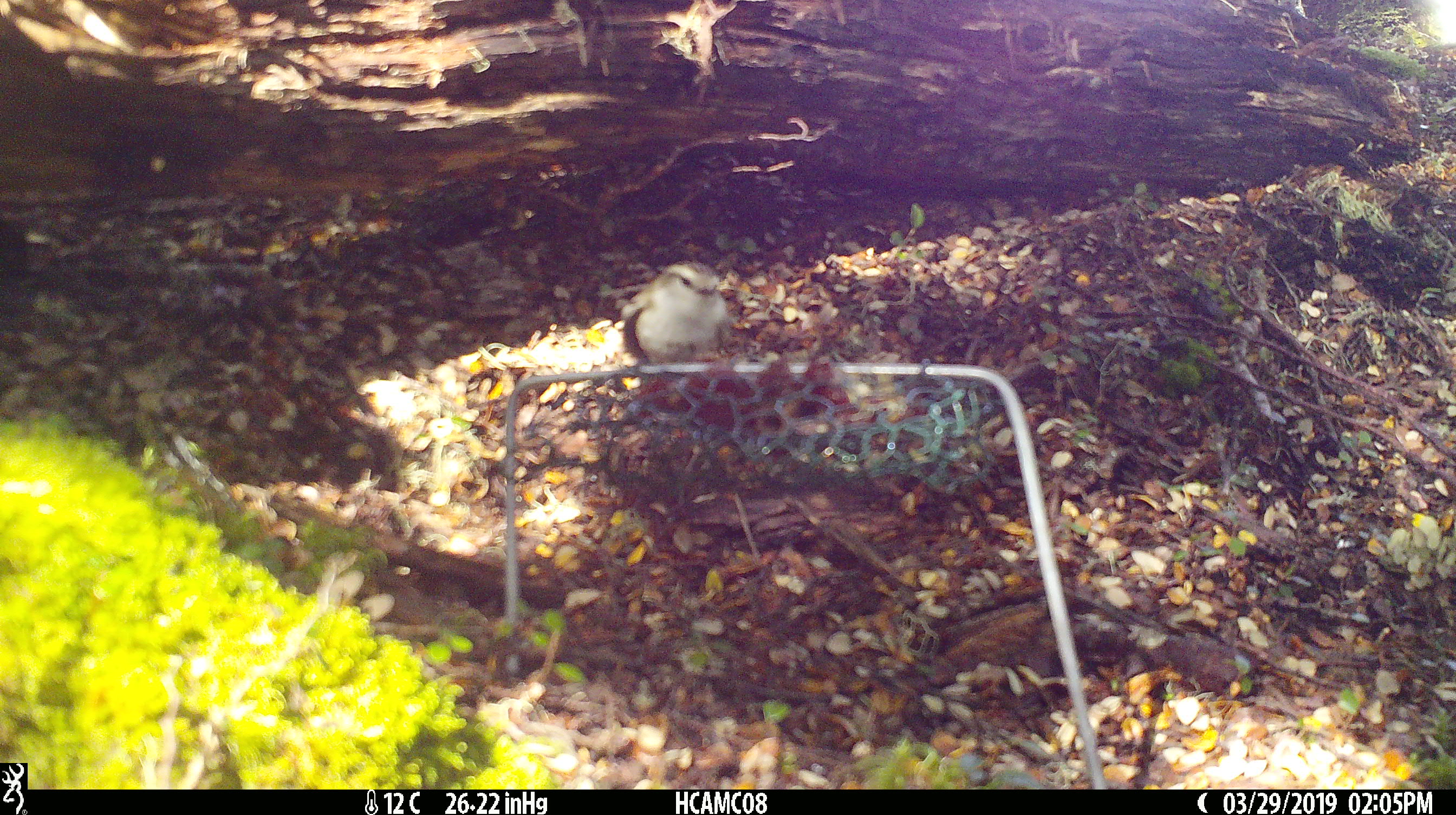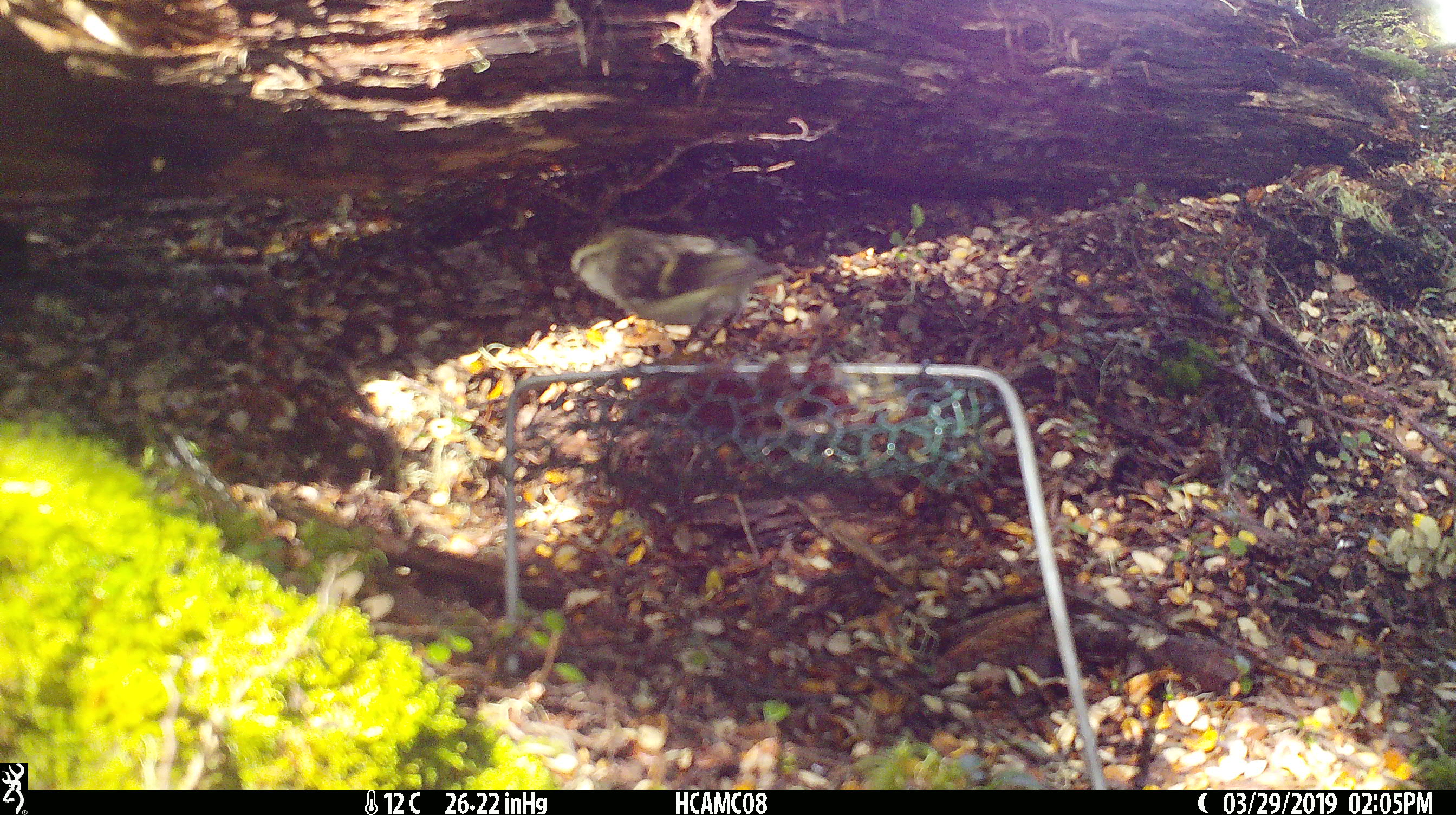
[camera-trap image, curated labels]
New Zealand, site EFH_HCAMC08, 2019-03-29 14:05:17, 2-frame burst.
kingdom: Animalia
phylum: Chordata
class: Aves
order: Passeriformes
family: Acanthisittidae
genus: Acanthisitta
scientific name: Acanthisitta chloris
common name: rifleman